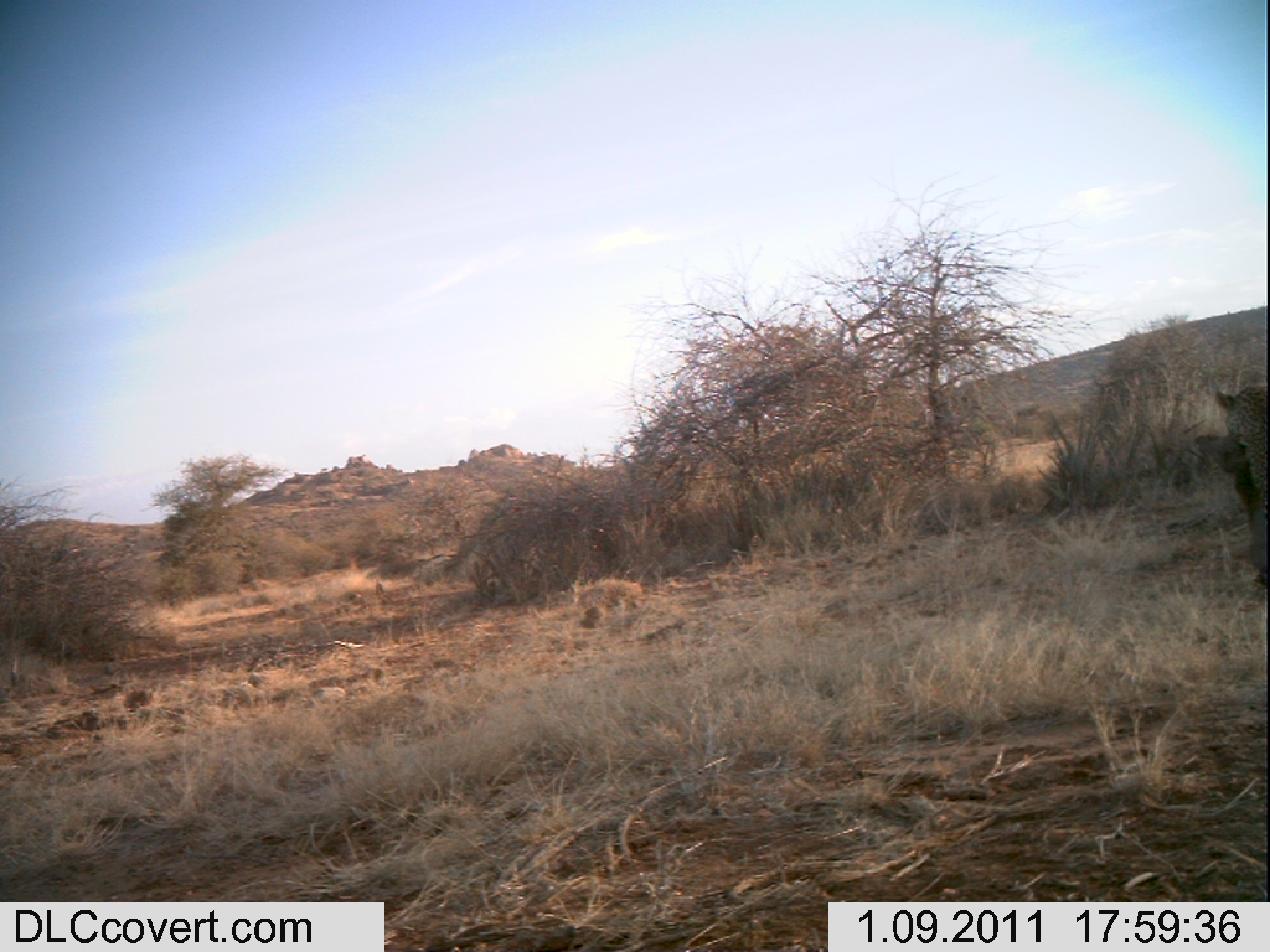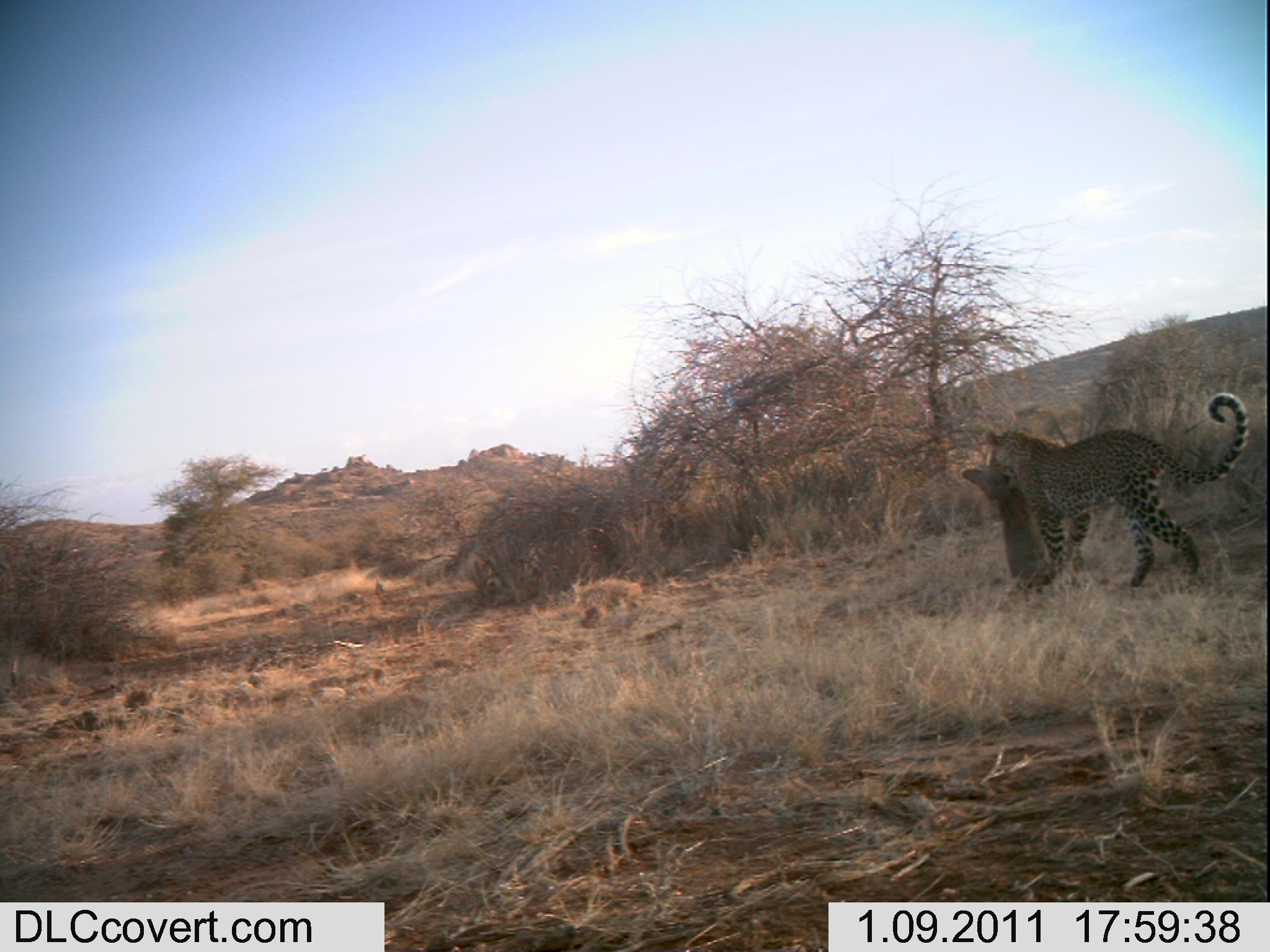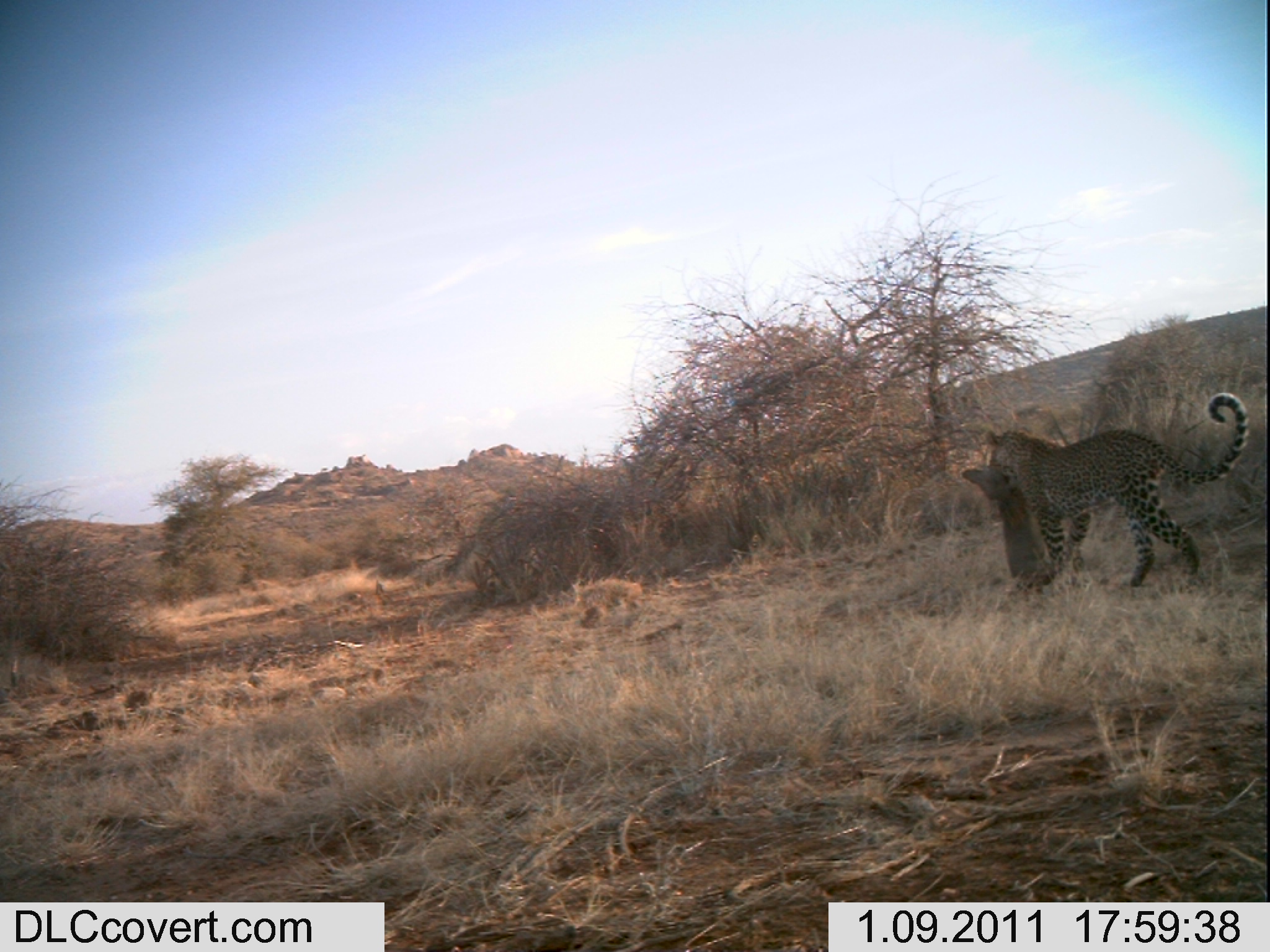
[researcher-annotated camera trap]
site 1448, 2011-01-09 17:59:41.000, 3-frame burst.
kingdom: Animalia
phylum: Chordata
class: Mammalia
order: Carnivora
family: Felidae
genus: Panthera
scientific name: Panthera pardus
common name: leopard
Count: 1.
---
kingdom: Animalia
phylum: Chordata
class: Mammalia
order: Artiodactyla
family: Bovidae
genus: Madoqua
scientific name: Madoqua guentheri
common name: günther's dik-dik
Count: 1.